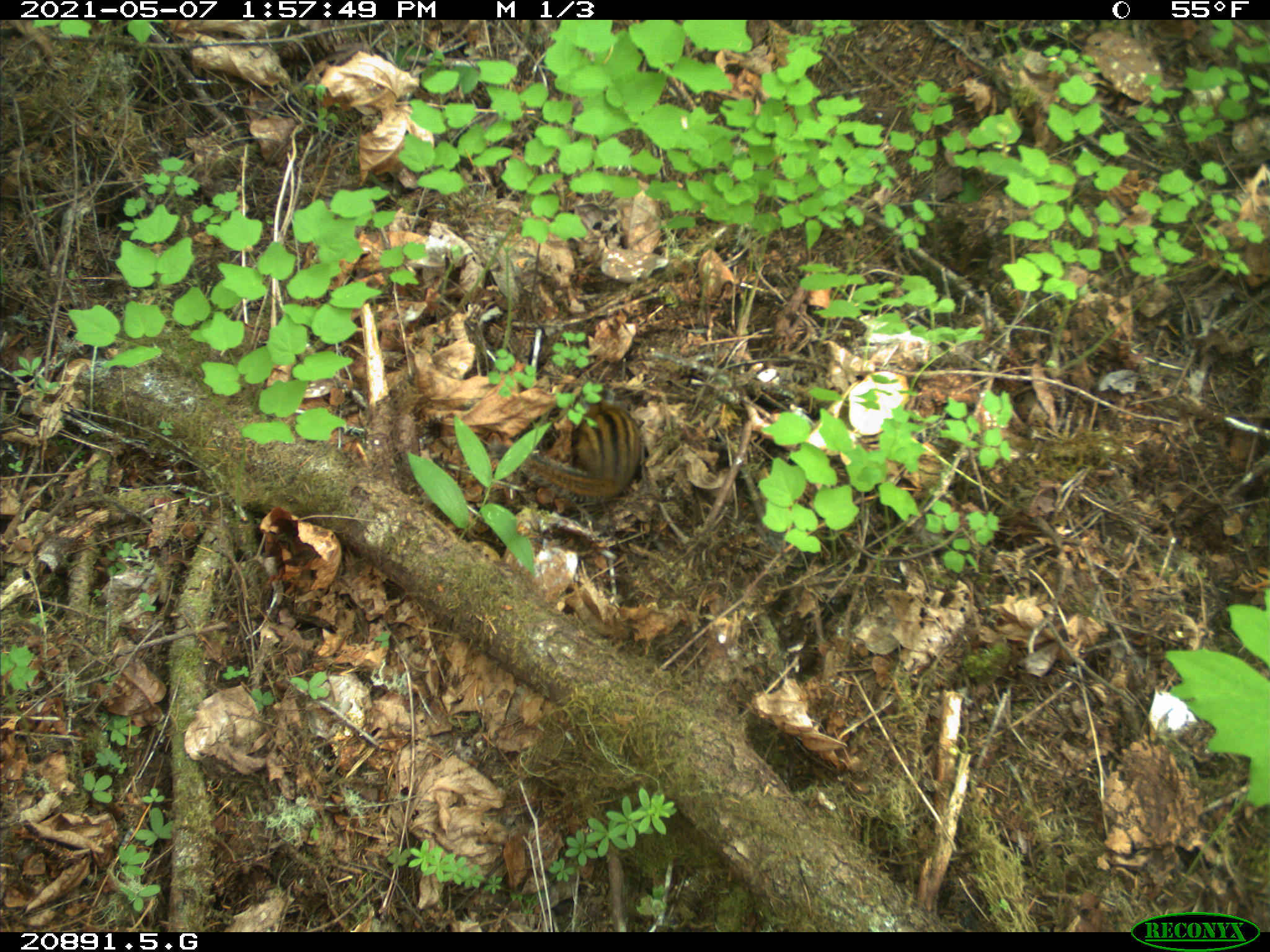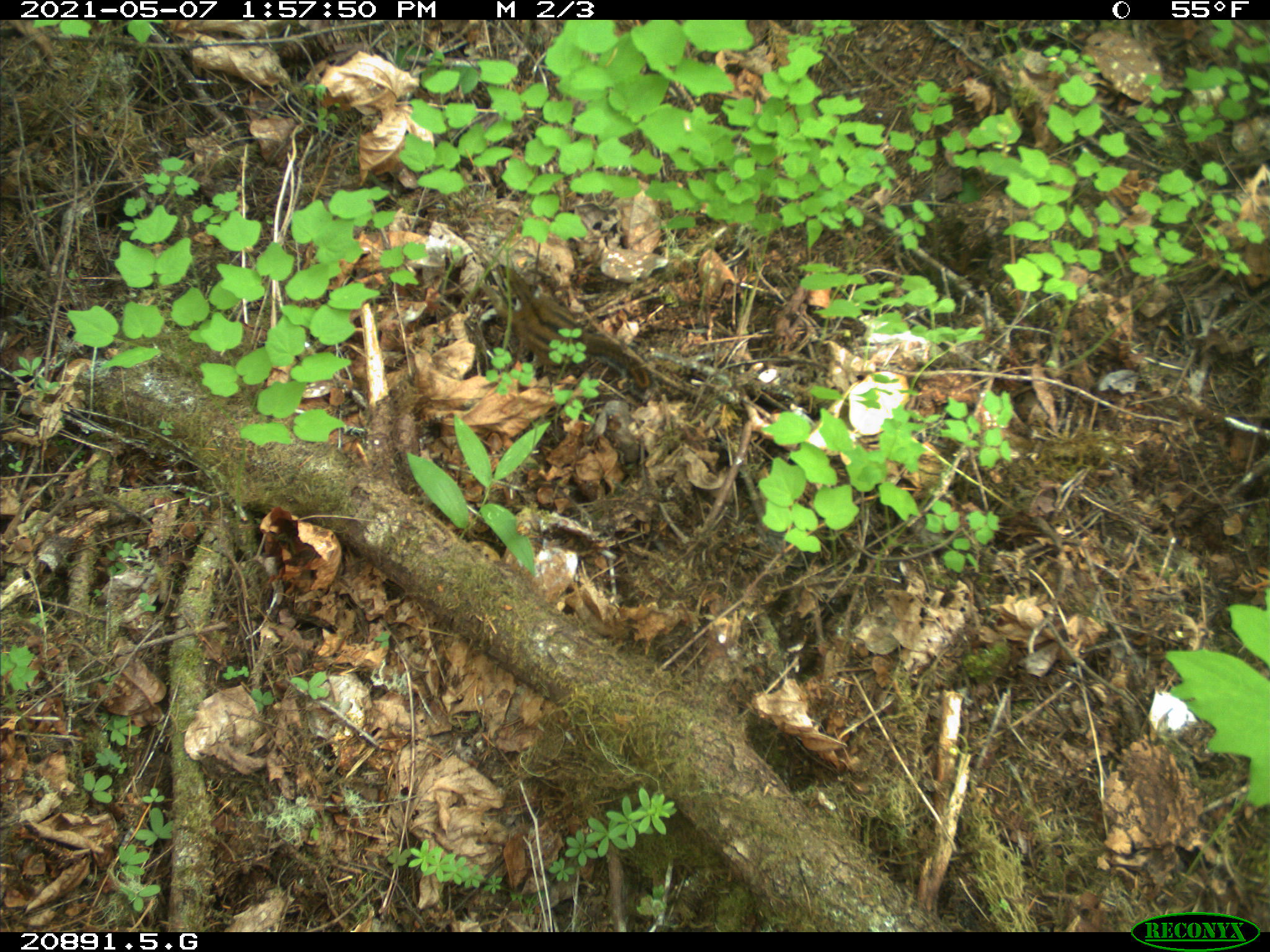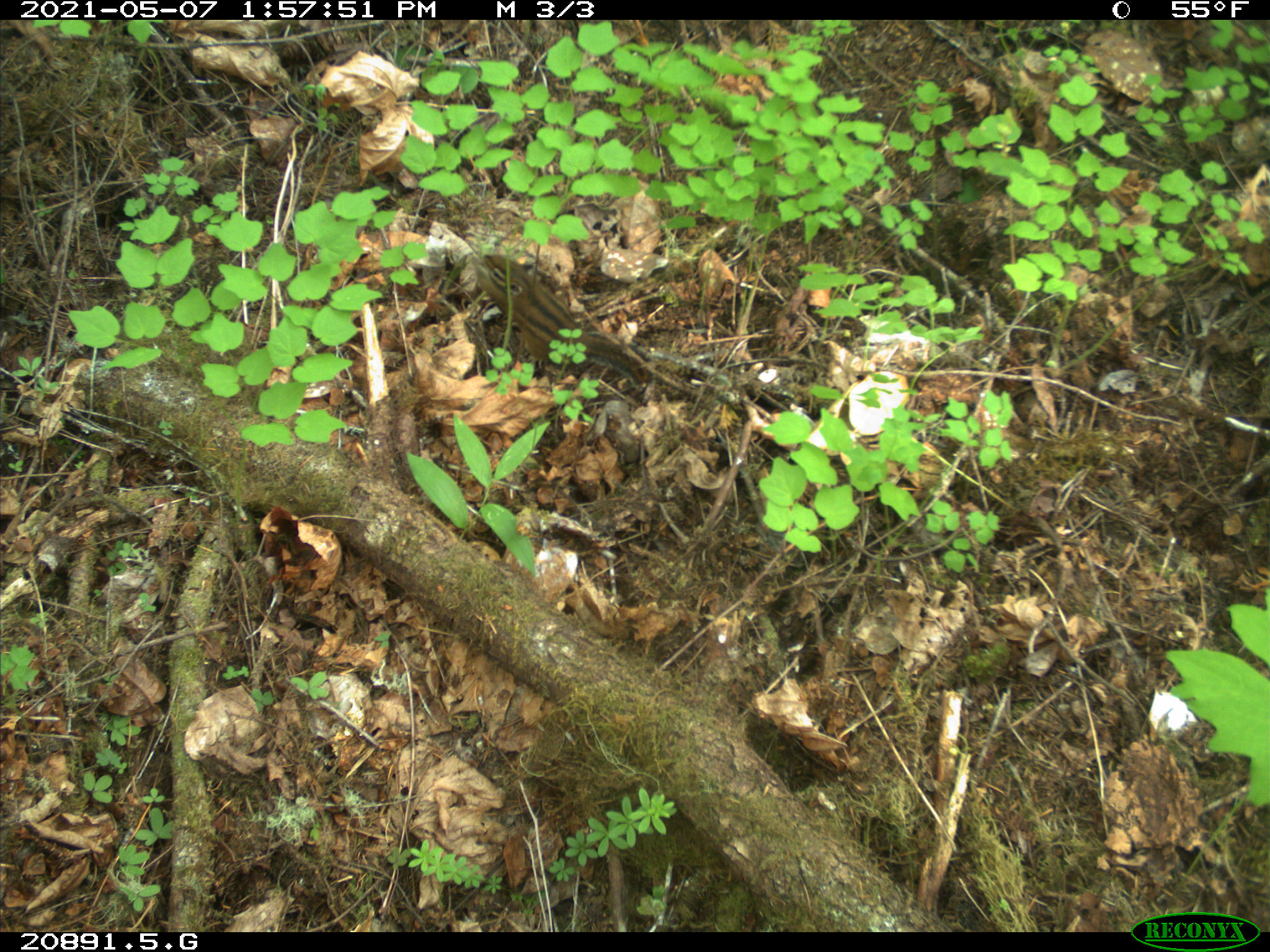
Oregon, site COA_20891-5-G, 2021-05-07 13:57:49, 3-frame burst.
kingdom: Animalia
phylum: Chordata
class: Mammalia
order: Rodentia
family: Sciuridae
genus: Neotamias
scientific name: Neotamias townsendii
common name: townsend's chipmunk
Townsend's chipmunk (Neotamias townsendii).